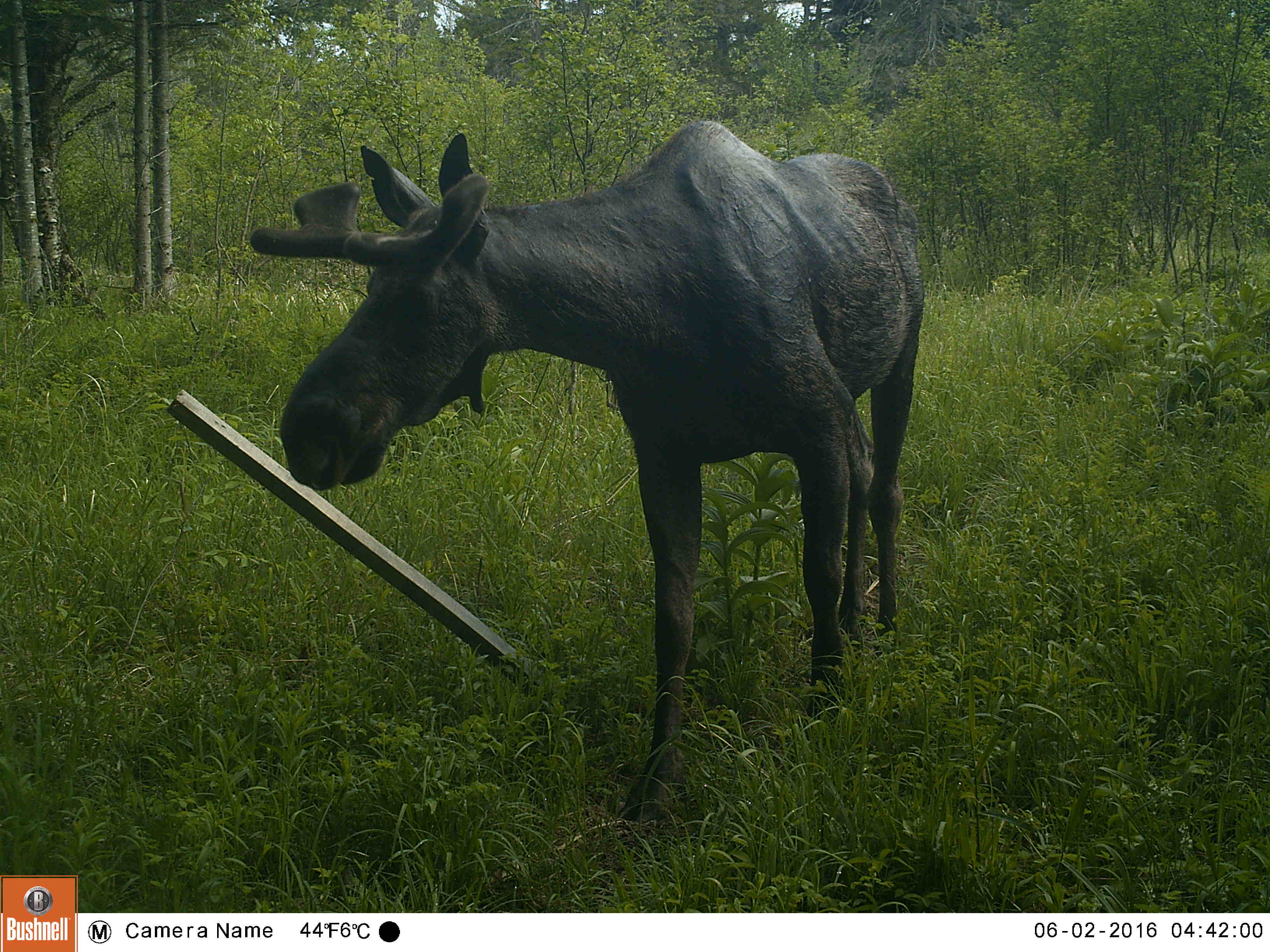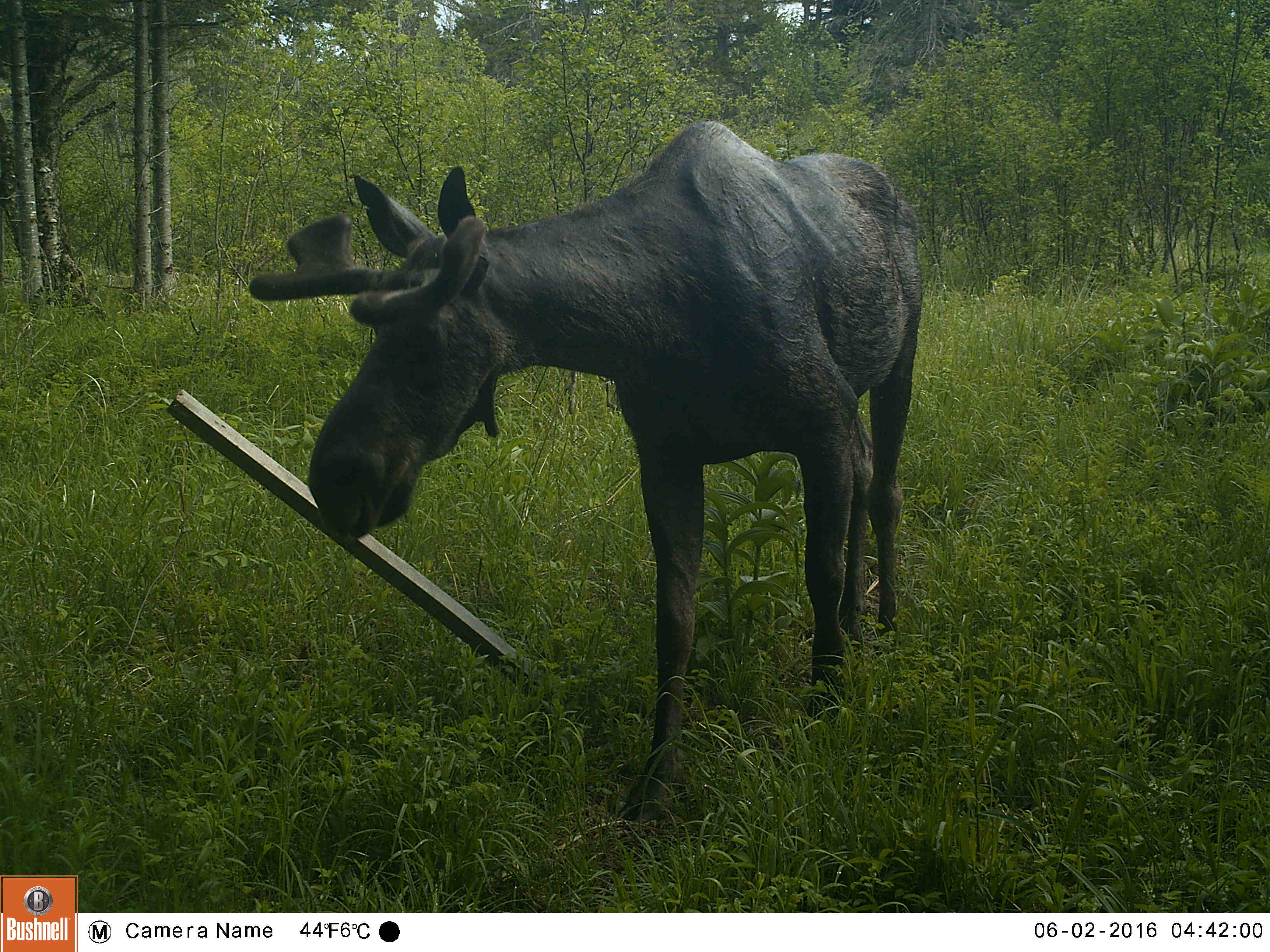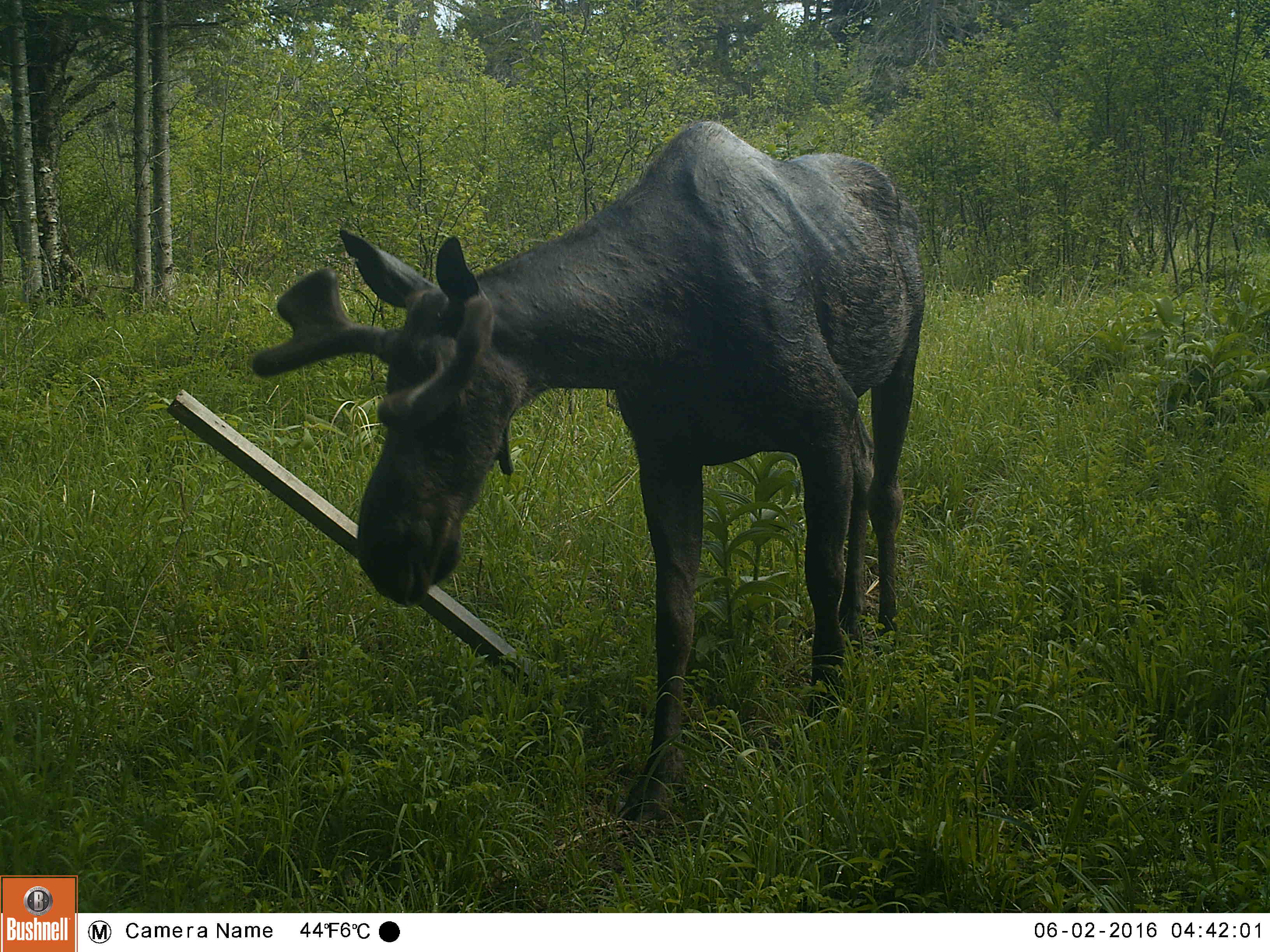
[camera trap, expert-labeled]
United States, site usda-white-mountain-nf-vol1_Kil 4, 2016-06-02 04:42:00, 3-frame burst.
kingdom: Animalia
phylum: Chordata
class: Mammalia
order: Artiodactyla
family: Cervidae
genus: Alces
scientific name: Alces alces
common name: moose